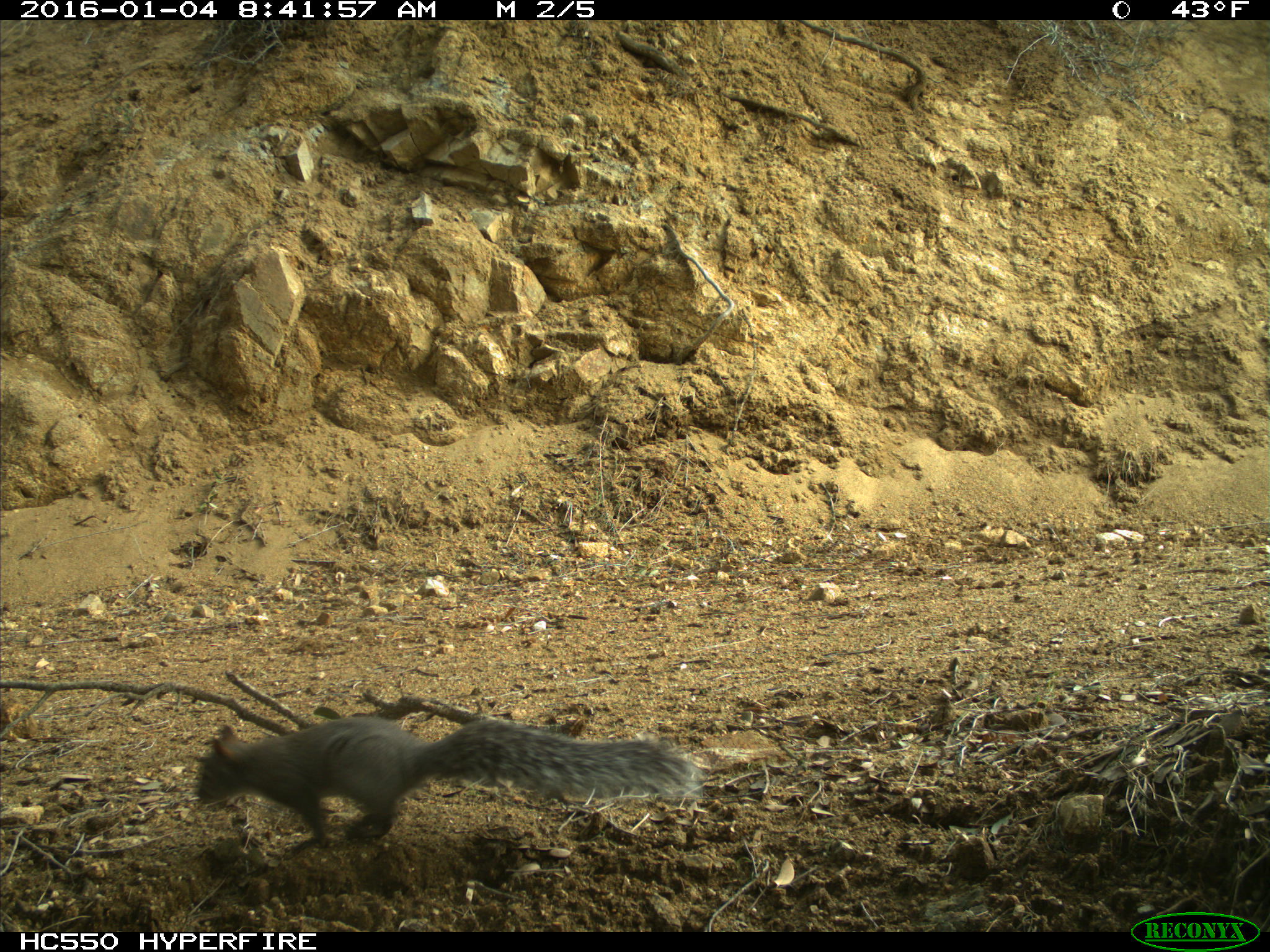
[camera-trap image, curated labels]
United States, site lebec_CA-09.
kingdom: Animalia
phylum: Chordata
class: Mammalia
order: Rodentia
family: Sciuridae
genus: Sciurus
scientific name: Sciurus carolinensis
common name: eastern gray squirrel